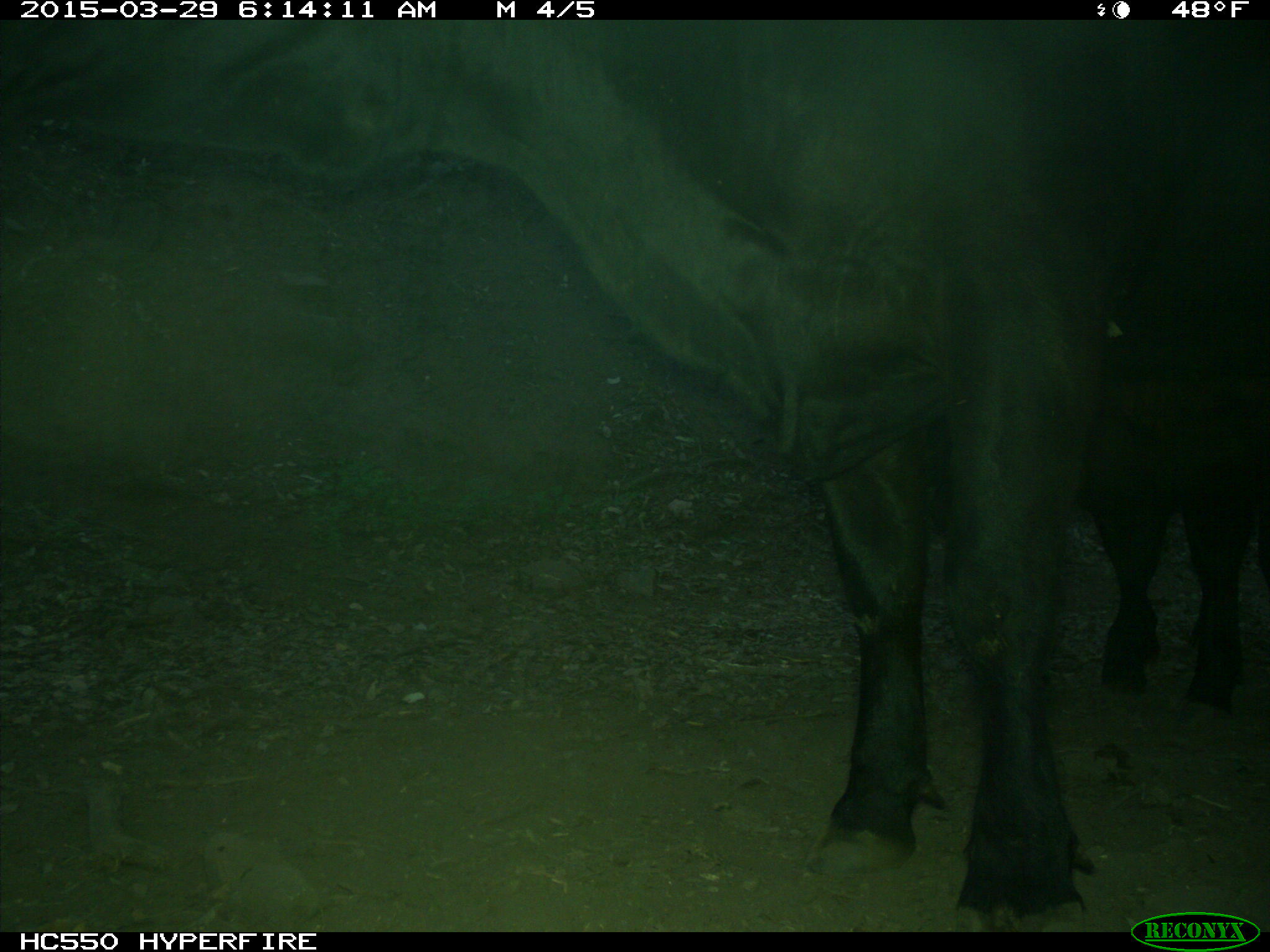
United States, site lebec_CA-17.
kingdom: Animalia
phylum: Chordata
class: Mammalia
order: Artiodactyla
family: Bovidae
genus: Bos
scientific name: Bos taurus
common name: domestic cow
Bos taurus (domestic cow).